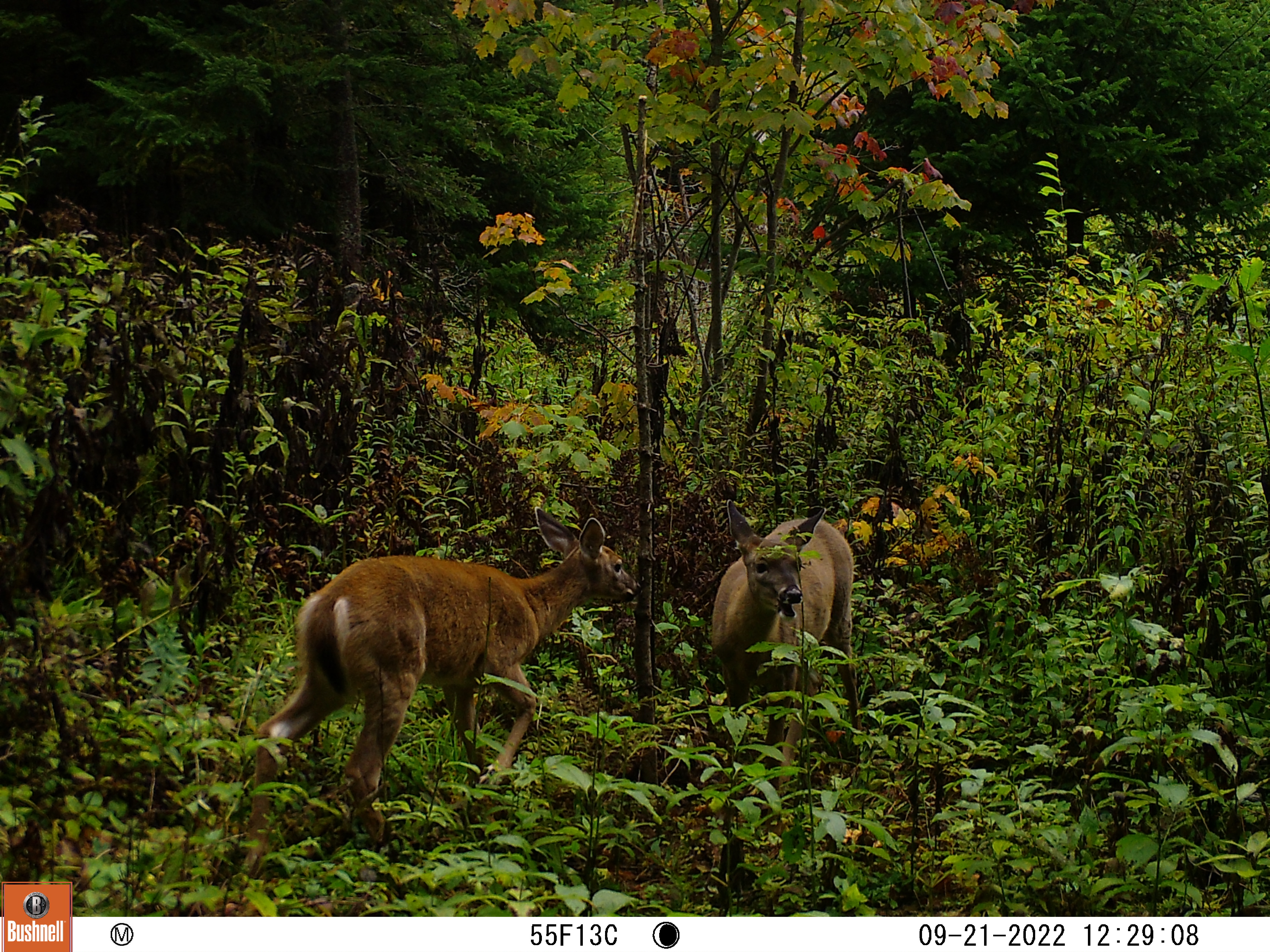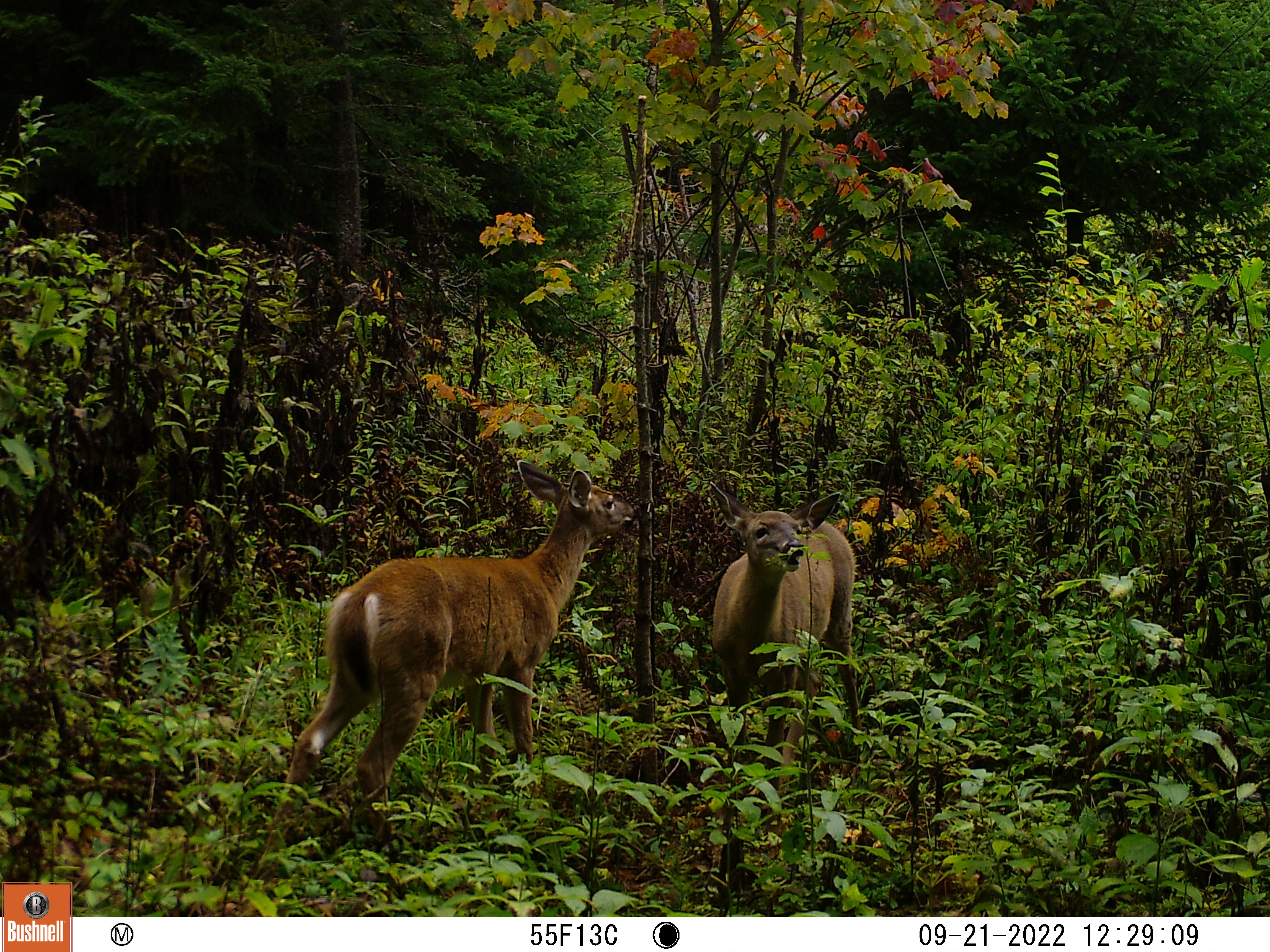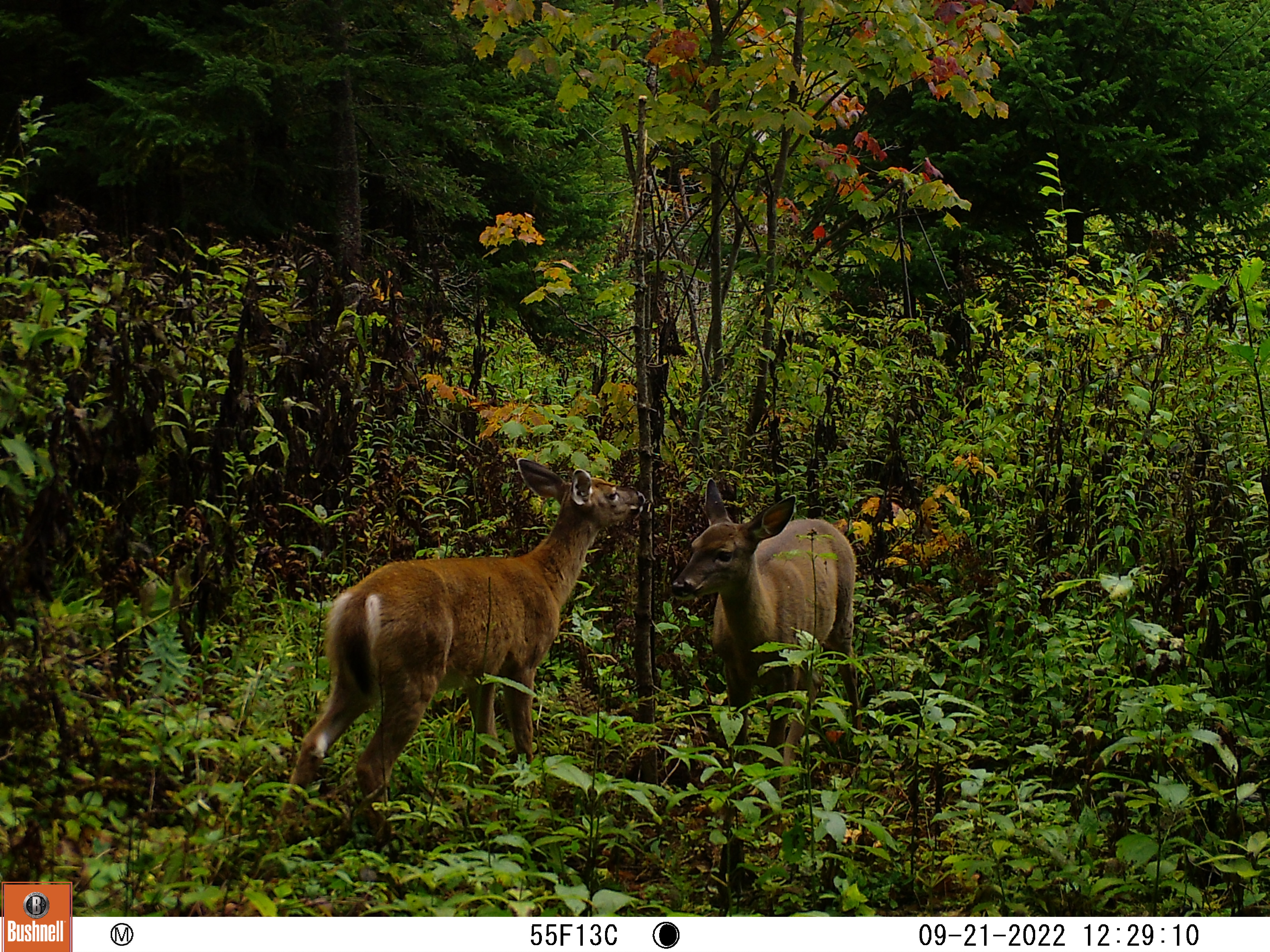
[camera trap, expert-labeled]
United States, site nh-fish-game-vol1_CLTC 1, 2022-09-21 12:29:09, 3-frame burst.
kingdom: Animalia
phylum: Chordata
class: Mammalia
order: Artiodactyla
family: Cervidae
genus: Odocoileus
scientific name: Odocoileus virginianus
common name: white-tailed deer